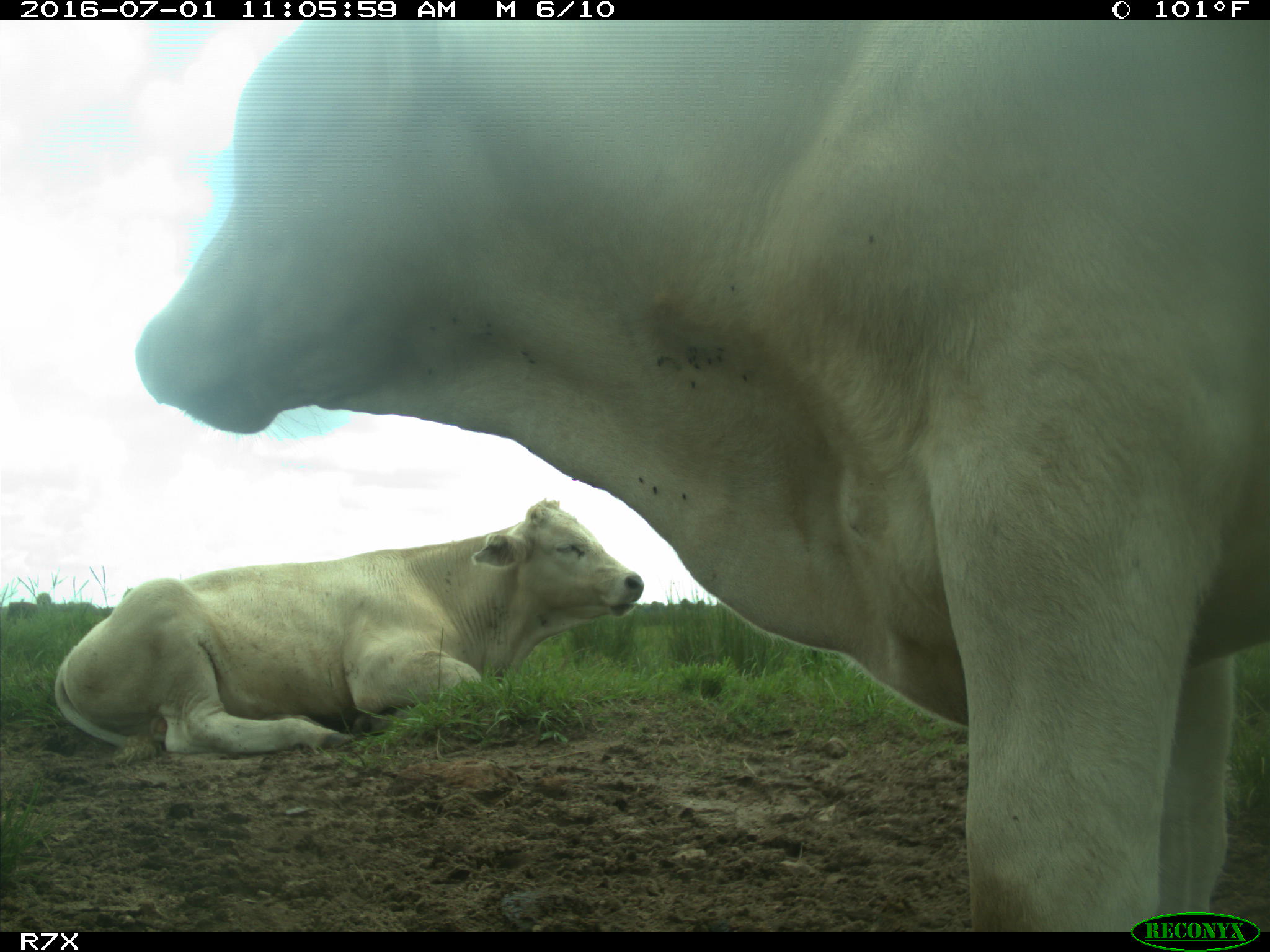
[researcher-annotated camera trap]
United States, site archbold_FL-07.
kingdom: Animalia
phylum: Chordata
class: Mammalia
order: Artiodactyla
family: Bovidae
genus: Bos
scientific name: Bos taurus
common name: domestic cow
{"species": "Bos taurus (domestic cow)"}